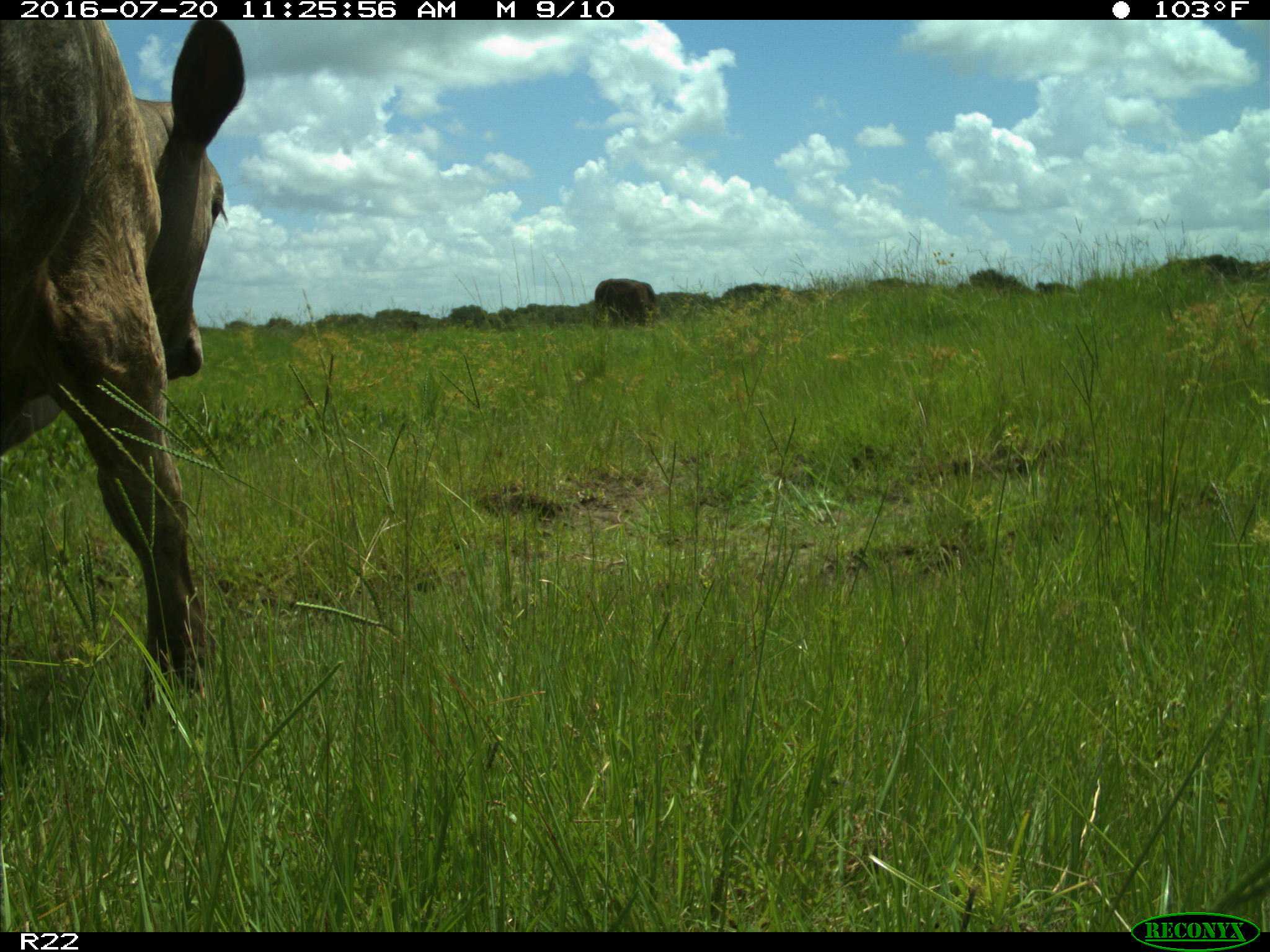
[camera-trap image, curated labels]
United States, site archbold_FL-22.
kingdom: Animalia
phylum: Chordata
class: Mammalia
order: Artiodactyla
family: Bovidae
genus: Bos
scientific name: Bos taurus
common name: domestic cow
Bos taurus (domestic cow).